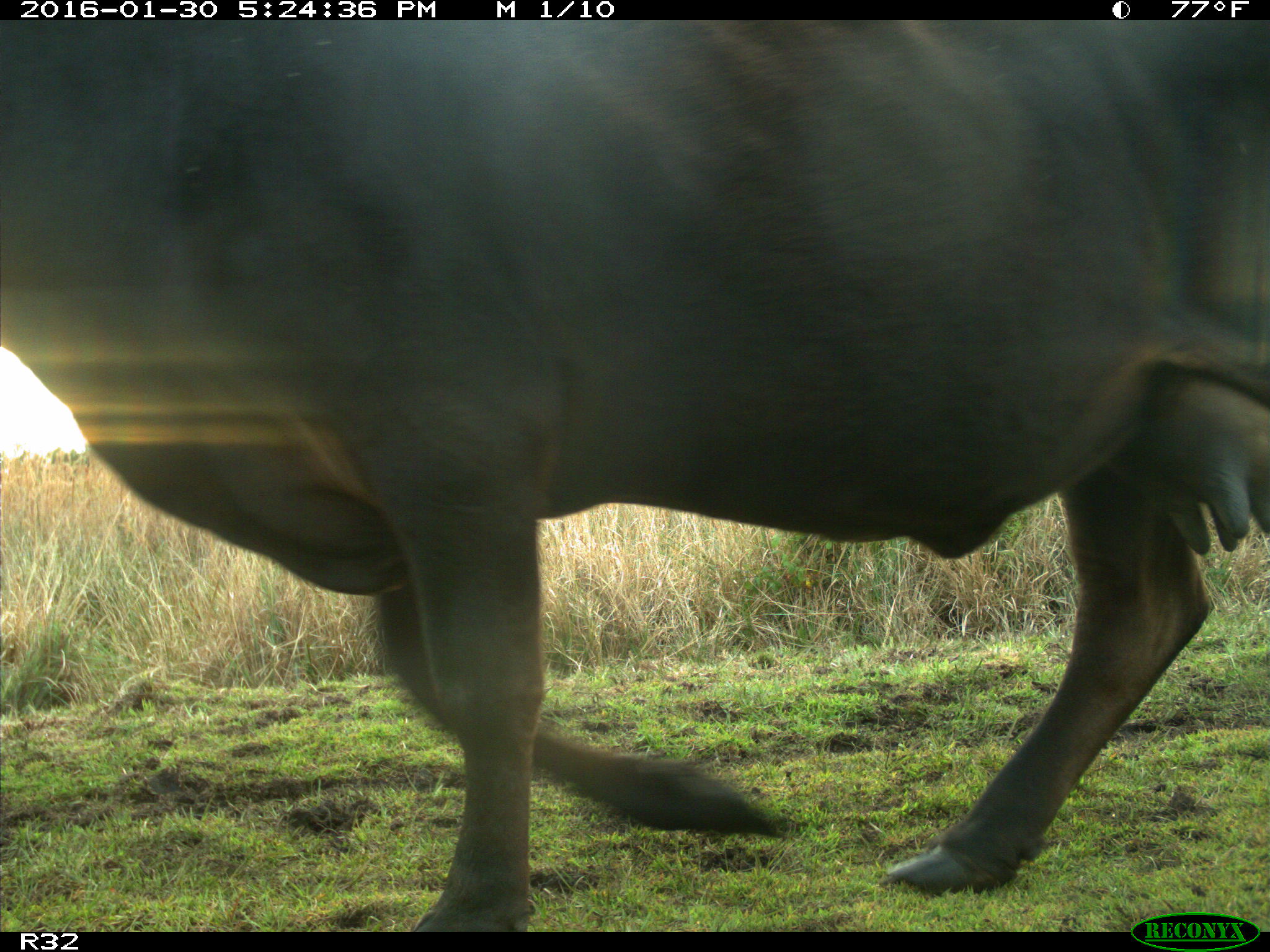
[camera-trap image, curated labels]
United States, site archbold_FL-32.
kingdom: Animalia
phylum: Chordata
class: Mammalia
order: Artiodactyla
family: Bovidae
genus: Bos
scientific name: Bos taurus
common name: domestic cow